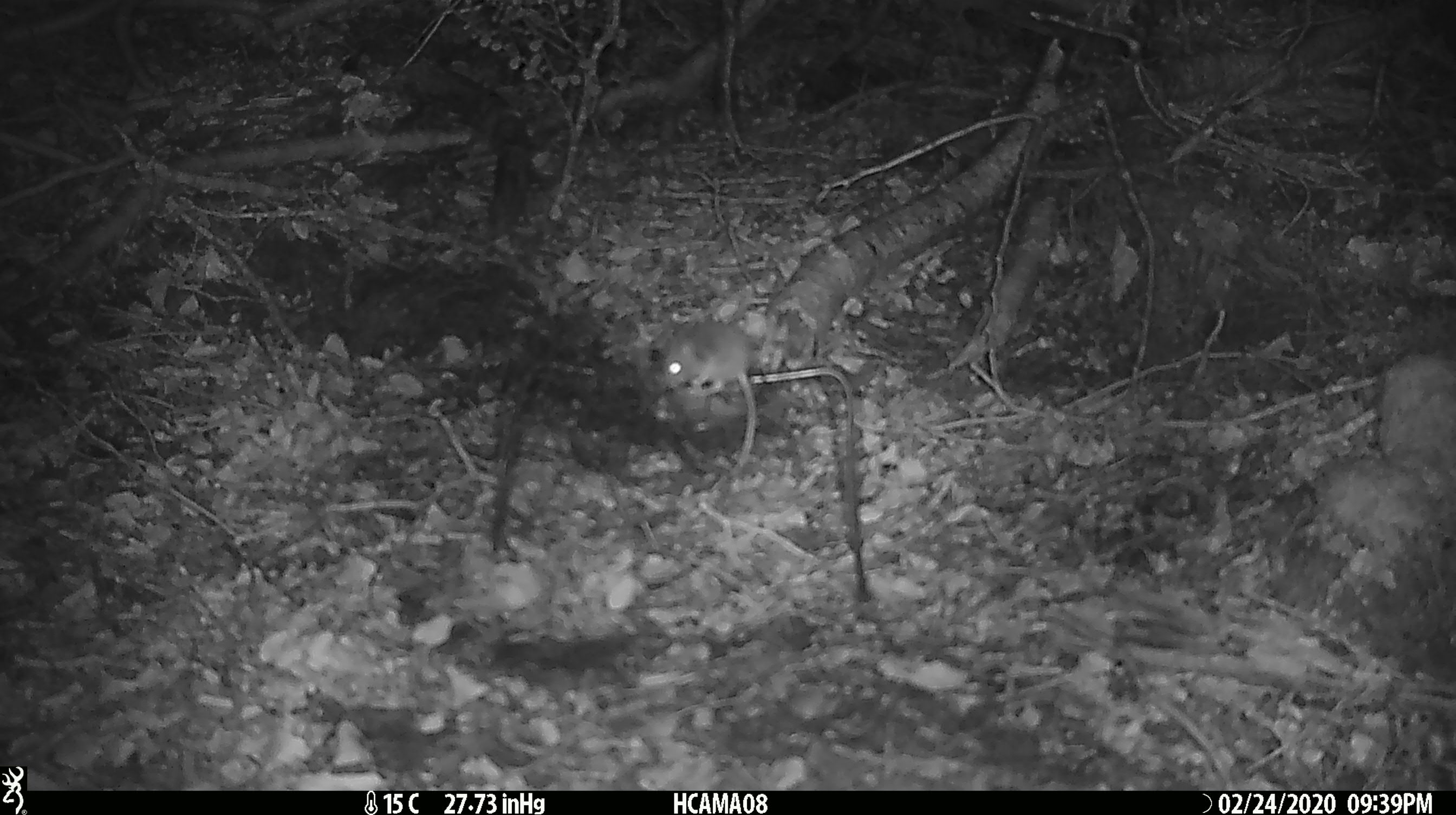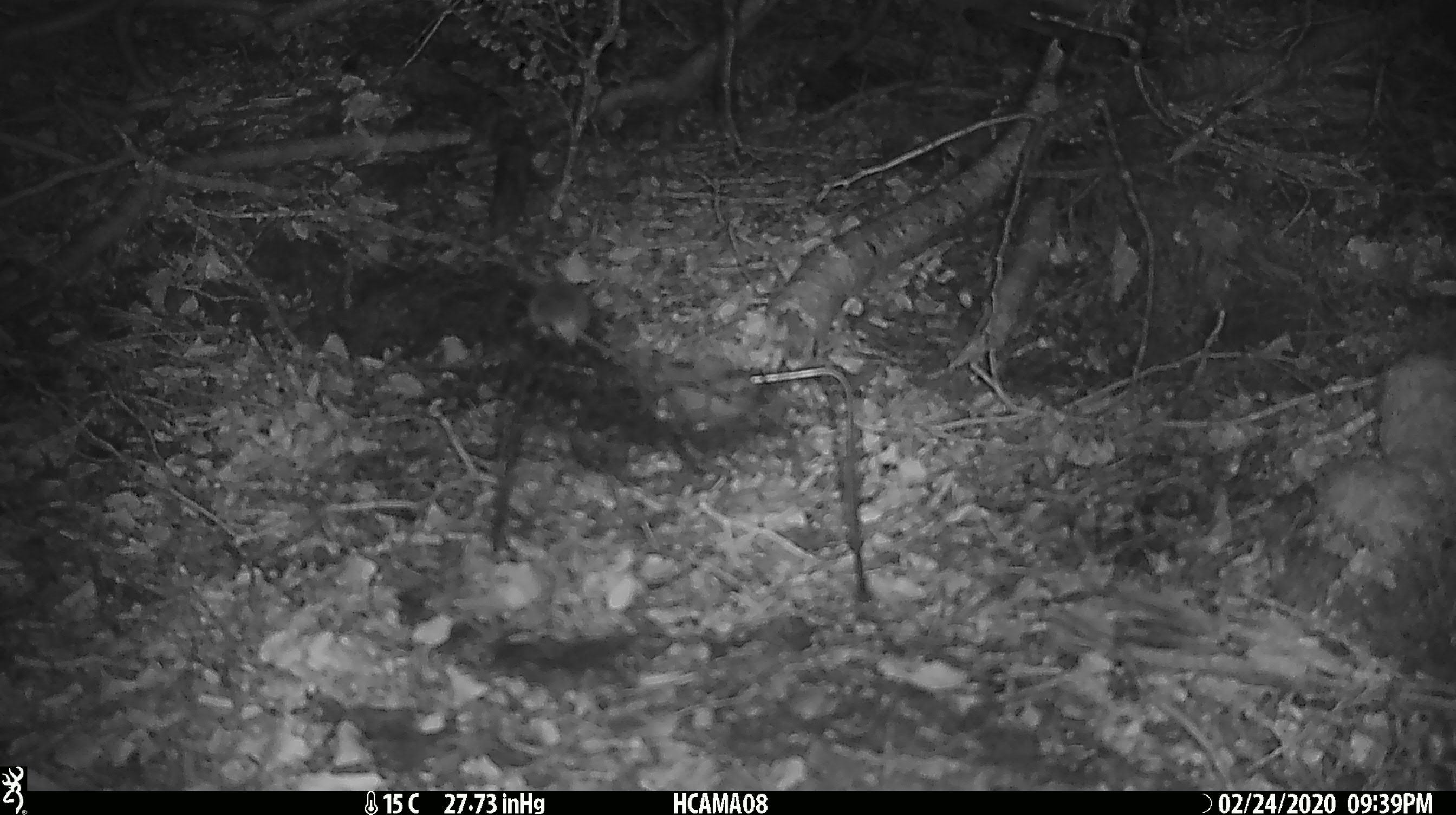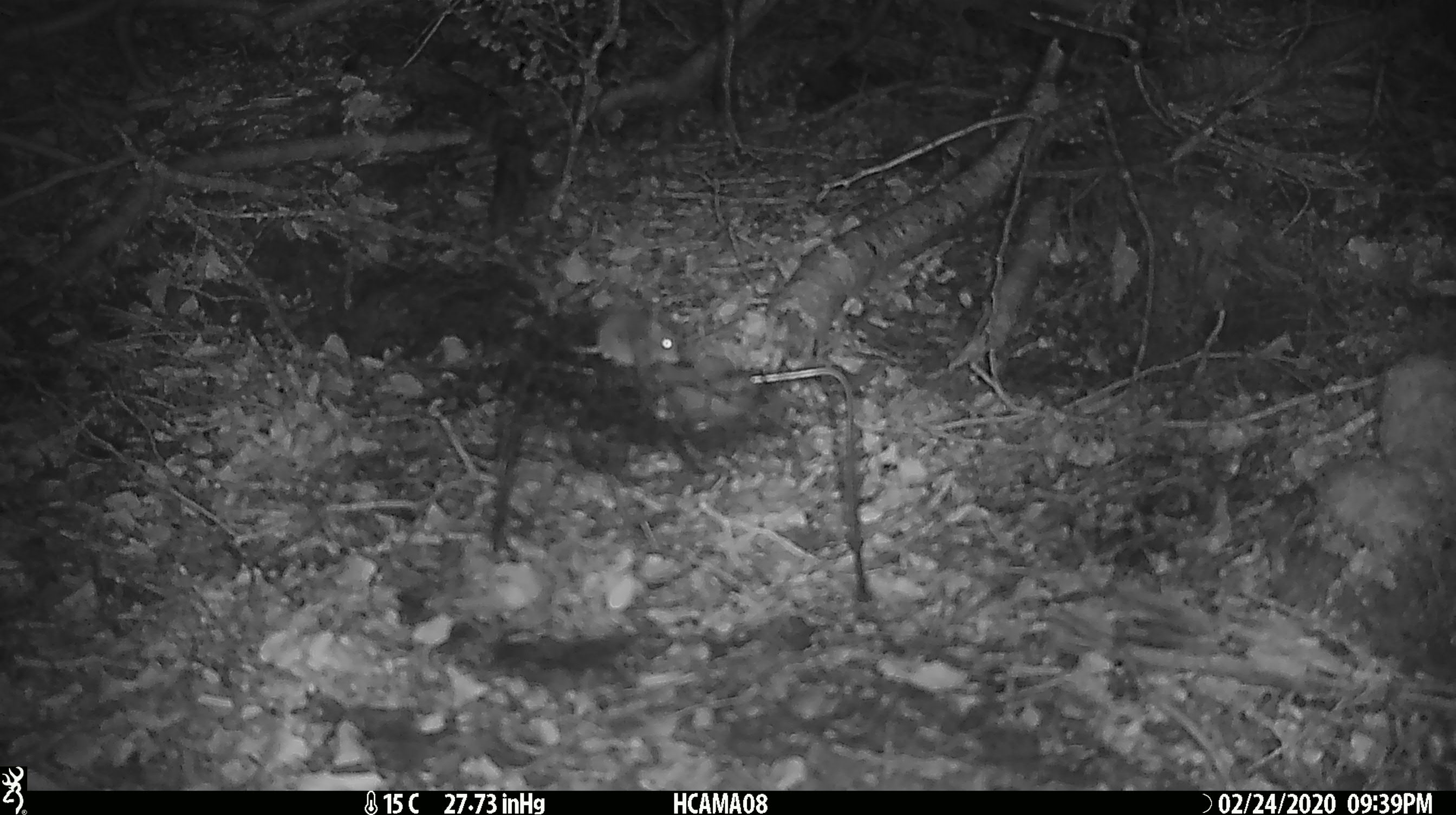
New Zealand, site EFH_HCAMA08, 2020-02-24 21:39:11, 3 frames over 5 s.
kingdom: Animalia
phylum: Chordata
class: Mammalia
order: Rodentia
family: Muridae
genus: Mus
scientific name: Mus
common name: mouse